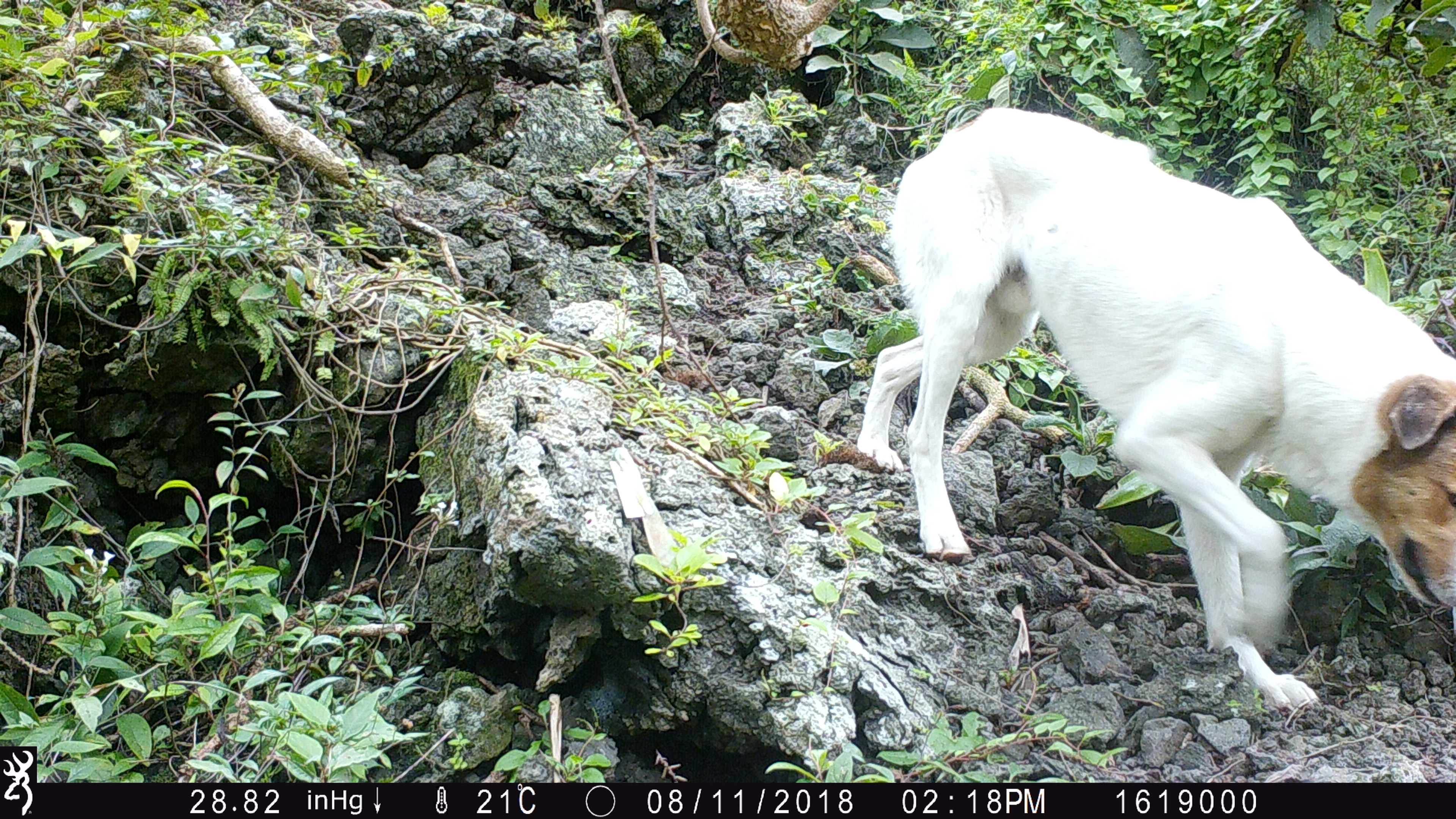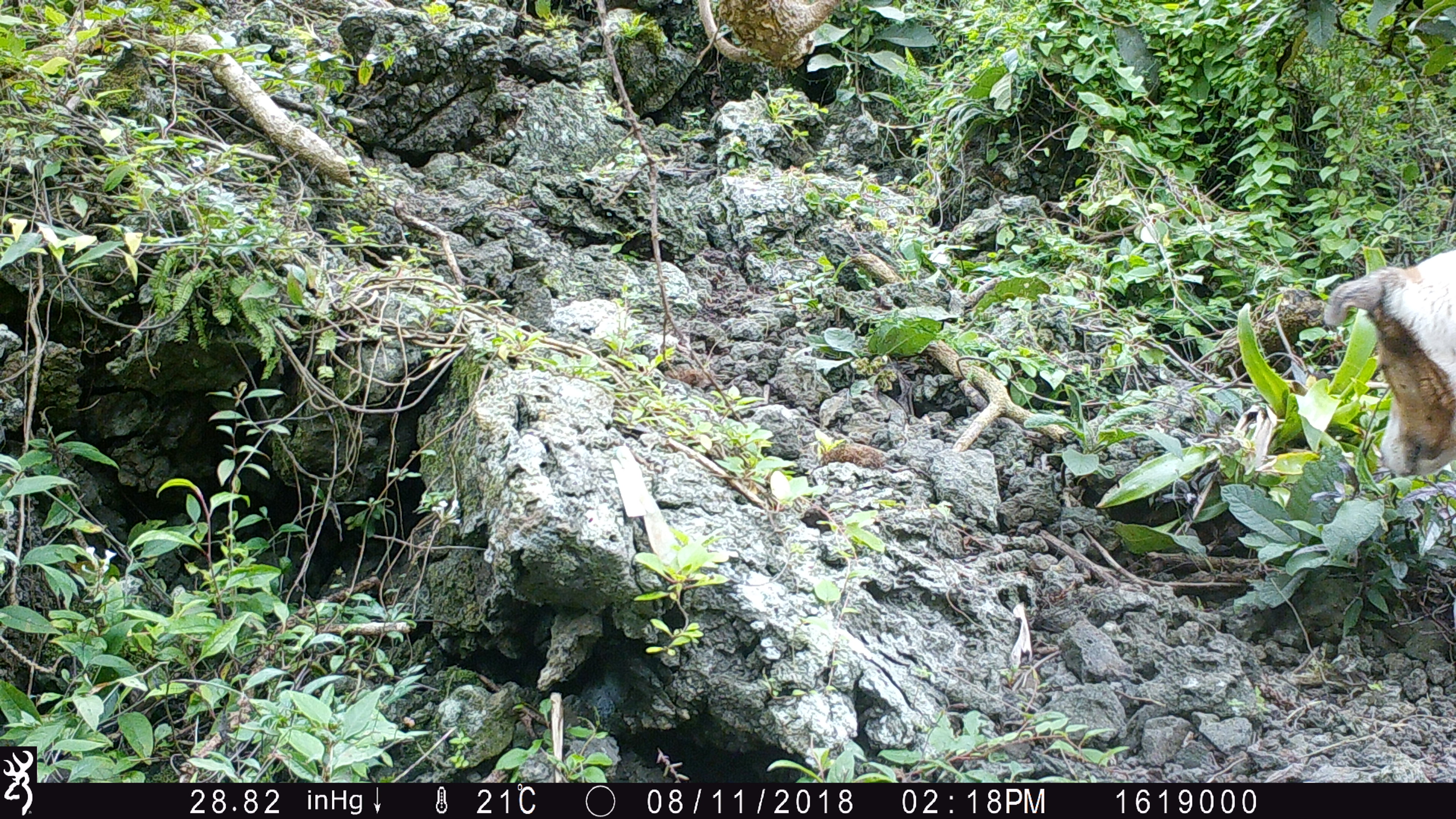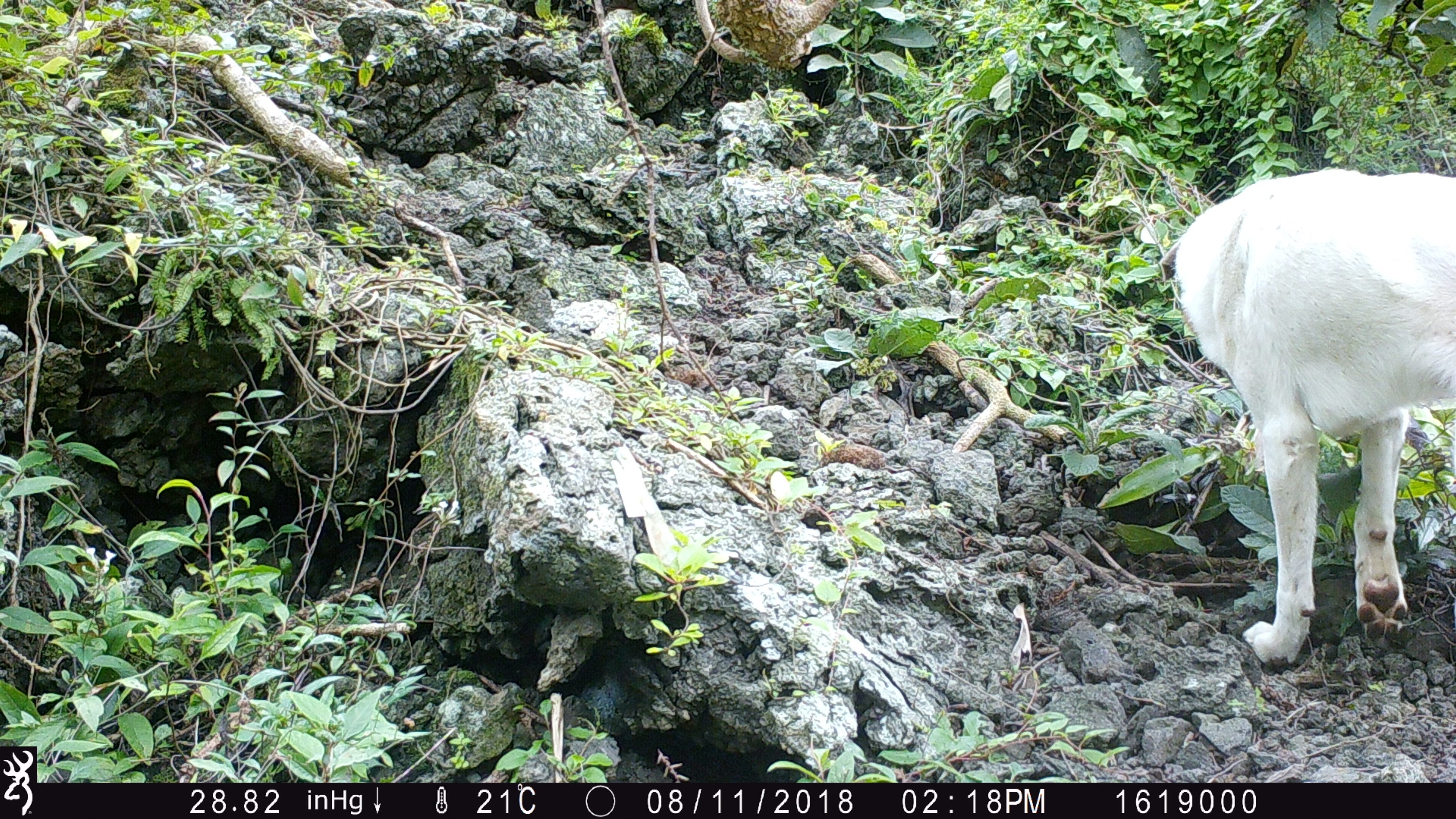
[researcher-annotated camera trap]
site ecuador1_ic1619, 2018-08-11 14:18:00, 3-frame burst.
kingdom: Animalia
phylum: Chordata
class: Mammalia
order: Carnivora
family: Canidae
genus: Canis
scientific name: Canis familiaris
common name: domestic dog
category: dog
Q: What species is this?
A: Dog (domestic dog) (Canis familiaris).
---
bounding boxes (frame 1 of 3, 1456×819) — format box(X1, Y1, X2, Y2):
dog: box(848, 105, 1453, 724)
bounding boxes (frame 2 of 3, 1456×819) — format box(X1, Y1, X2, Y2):
dog: box(1307, 236, 1456, 490)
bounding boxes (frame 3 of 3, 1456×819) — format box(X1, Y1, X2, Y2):
dog: box(1174, 169, 1456, 671)